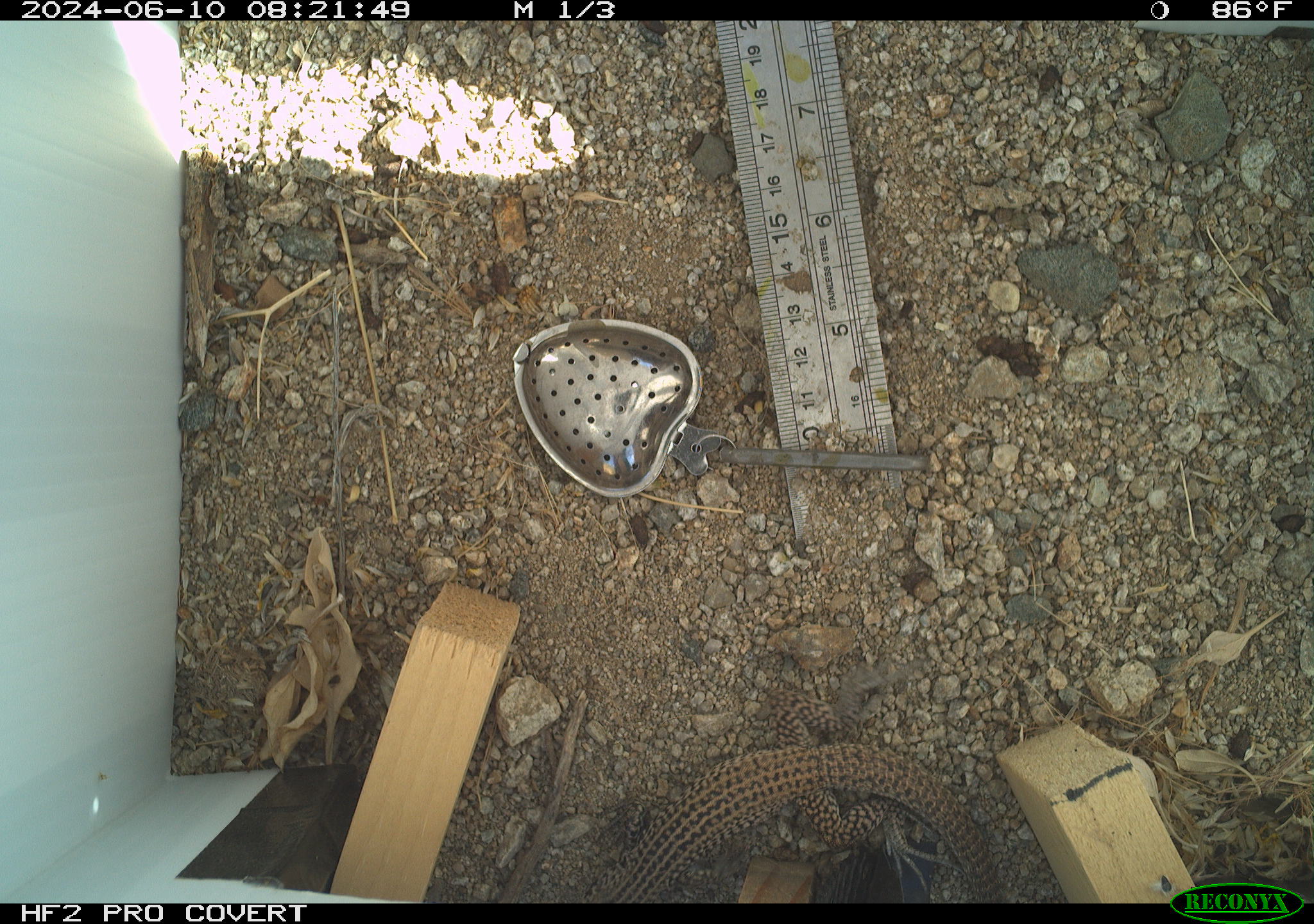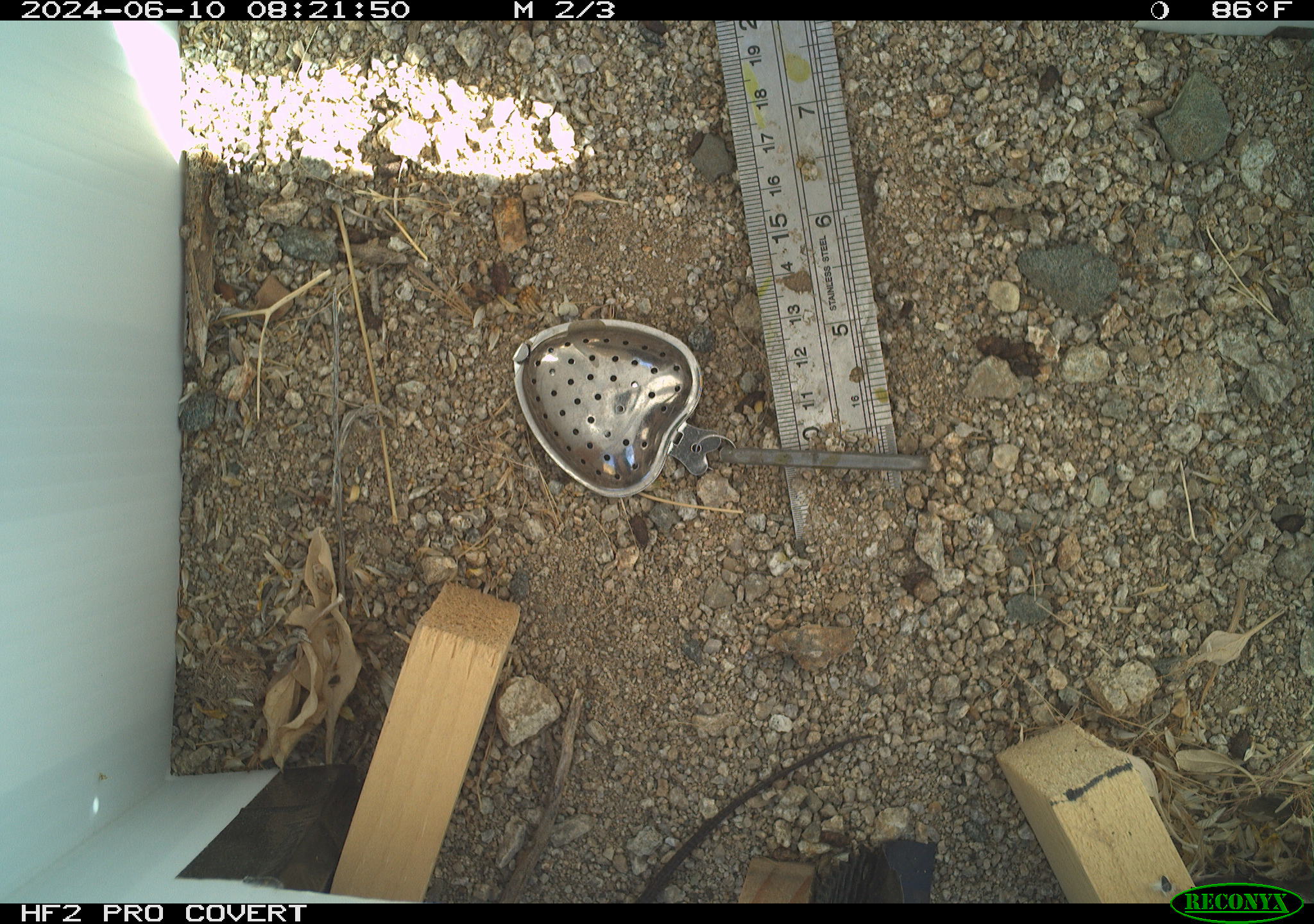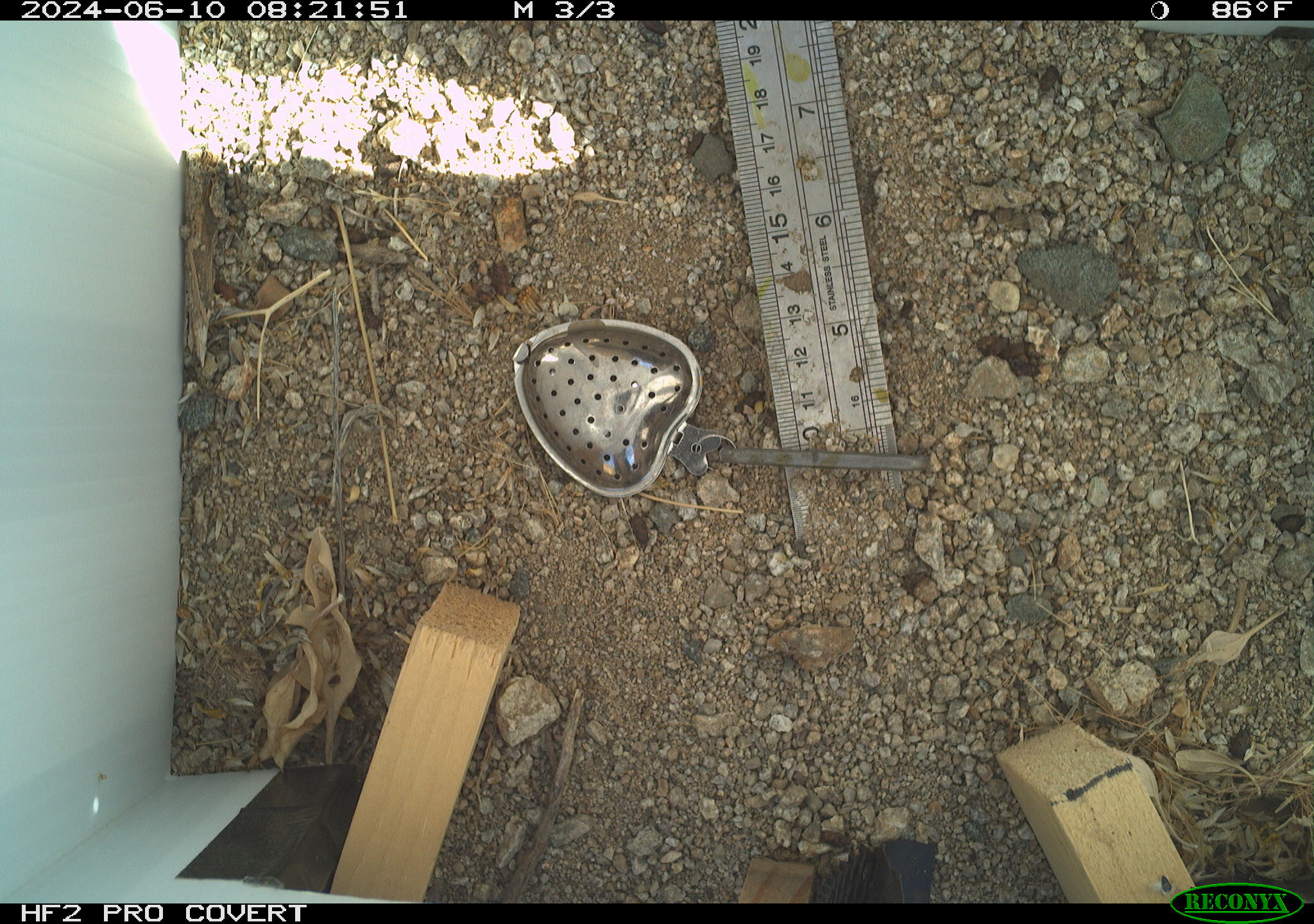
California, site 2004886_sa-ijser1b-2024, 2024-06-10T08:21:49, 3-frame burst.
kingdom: Animalia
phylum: Chordata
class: Reptilia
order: Squamata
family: Teiidae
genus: Aspidoscelis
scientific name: Aspidoscelis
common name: whiptail lizards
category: aspidoscelis species